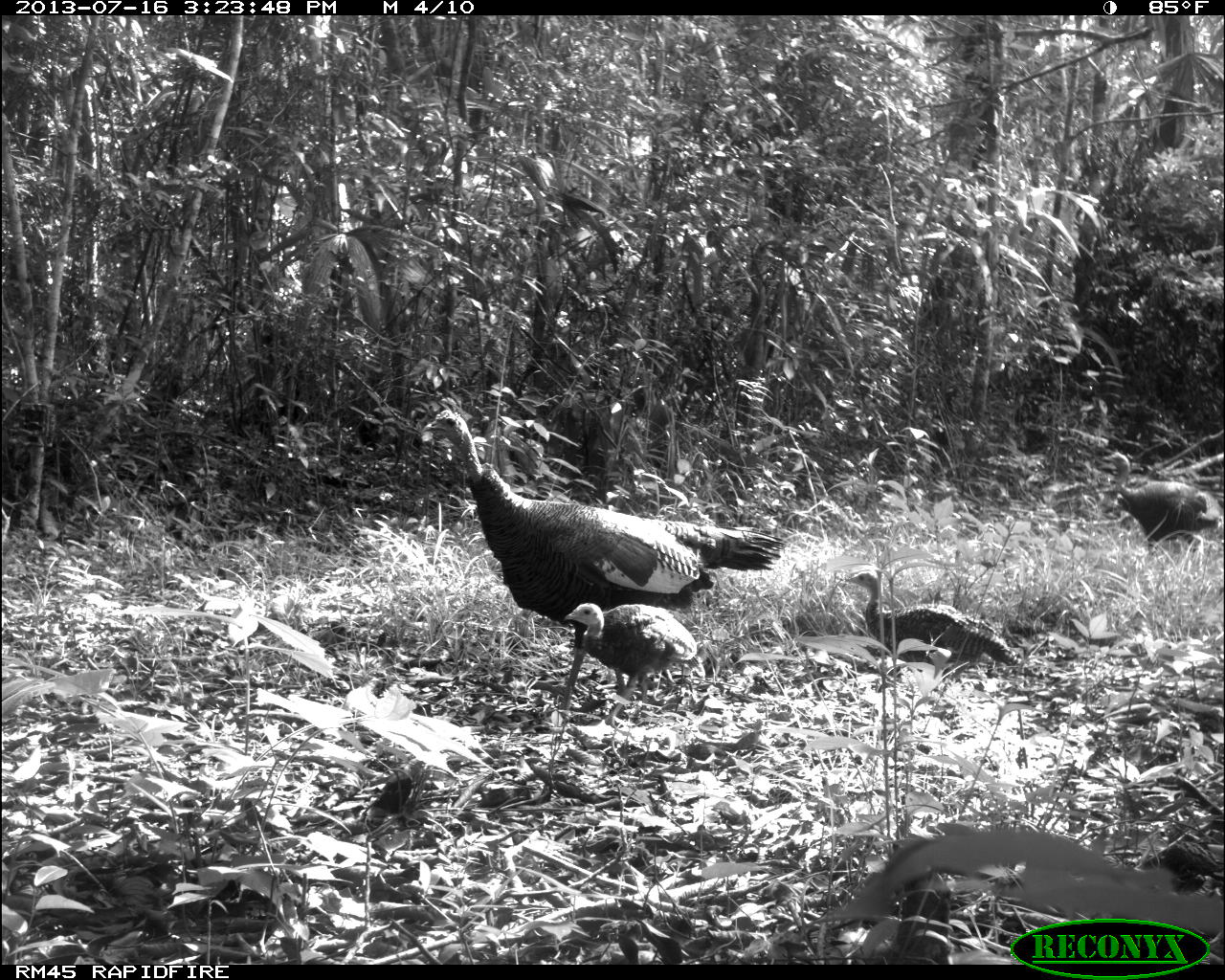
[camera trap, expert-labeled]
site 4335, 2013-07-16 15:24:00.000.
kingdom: Animalia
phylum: Chordata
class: Aves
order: Galliformes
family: Phasianidae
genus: Meleagris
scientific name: Meleagris ocellata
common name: ocellated turkey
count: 5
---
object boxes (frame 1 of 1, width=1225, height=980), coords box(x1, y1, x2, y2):
meleagris ocellata: box(421, 408, 786, 713); box(845, 572, 1016, 679); box(565, 602, 706, 725); box(1101, 452, 1224, 553)